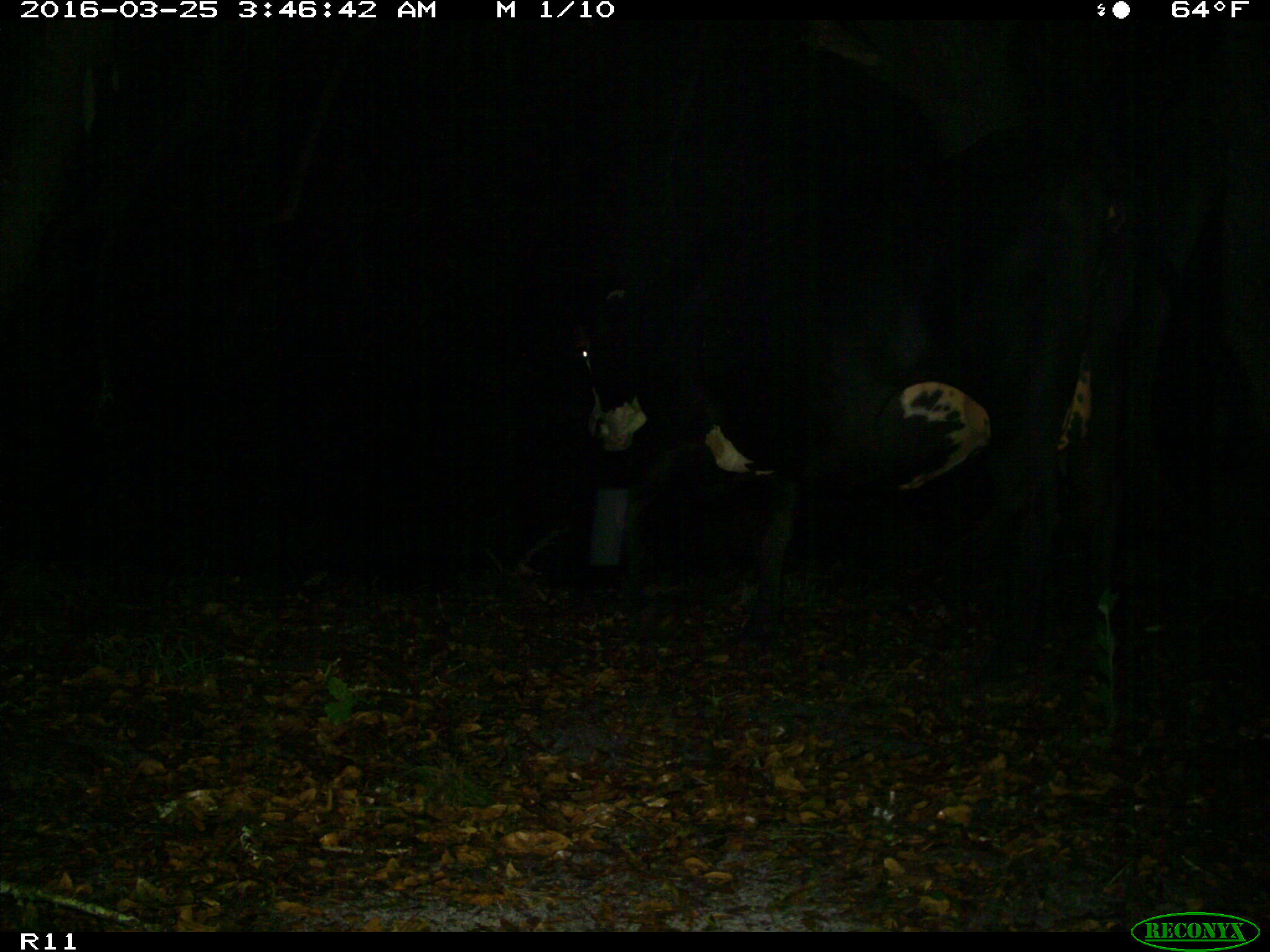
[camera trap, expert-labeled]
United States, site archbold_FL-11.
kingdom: Animalia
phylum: Chordata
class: Mammalia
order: Artiodactyla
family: Bovidae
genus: Bos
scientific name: Bos taurus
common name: domestic cow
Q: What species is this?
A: Bos taurus (domestic cow).